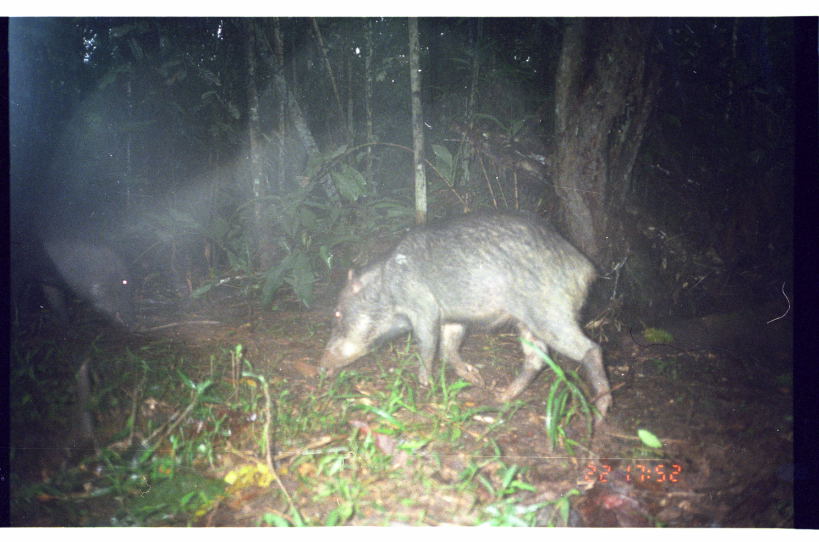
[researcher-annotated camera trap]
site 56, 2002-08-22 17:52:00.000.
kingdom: Animalia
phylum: Chordata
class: Mammalia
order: Artiodactyla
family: Tayassuidae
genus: Tayassu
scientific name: Tayassu pecari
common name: white-lipped peccary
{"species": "Tayassu pecari (white-lipped peccary)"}